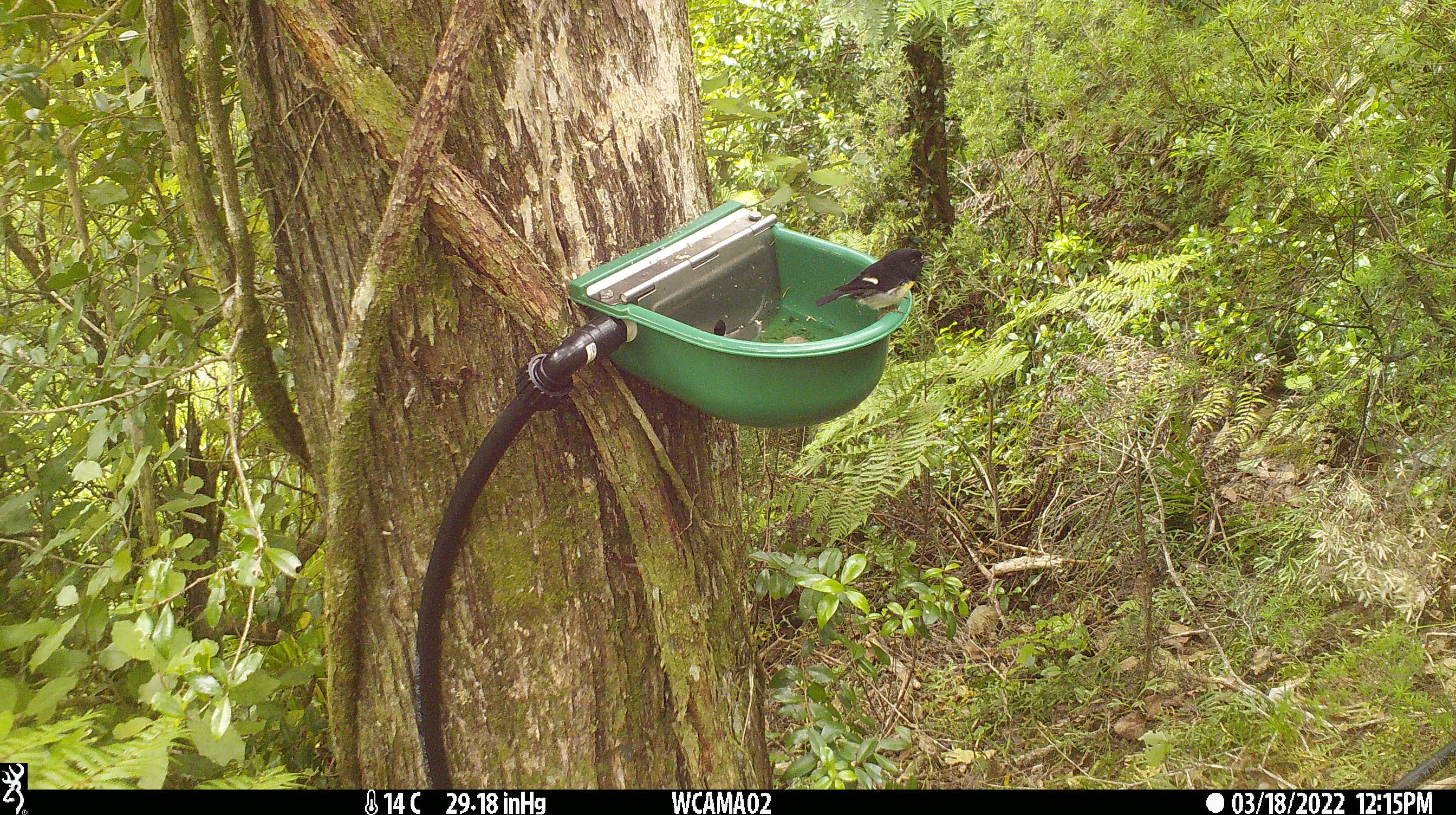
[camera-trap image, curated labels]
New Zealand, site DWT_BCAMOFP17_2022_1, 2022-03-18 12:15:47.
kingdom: Animalia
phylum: Chordata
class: Aves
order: Passeriformes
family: Petroicidae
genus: Petroica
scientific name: Petroica macrocephala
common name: tomtit